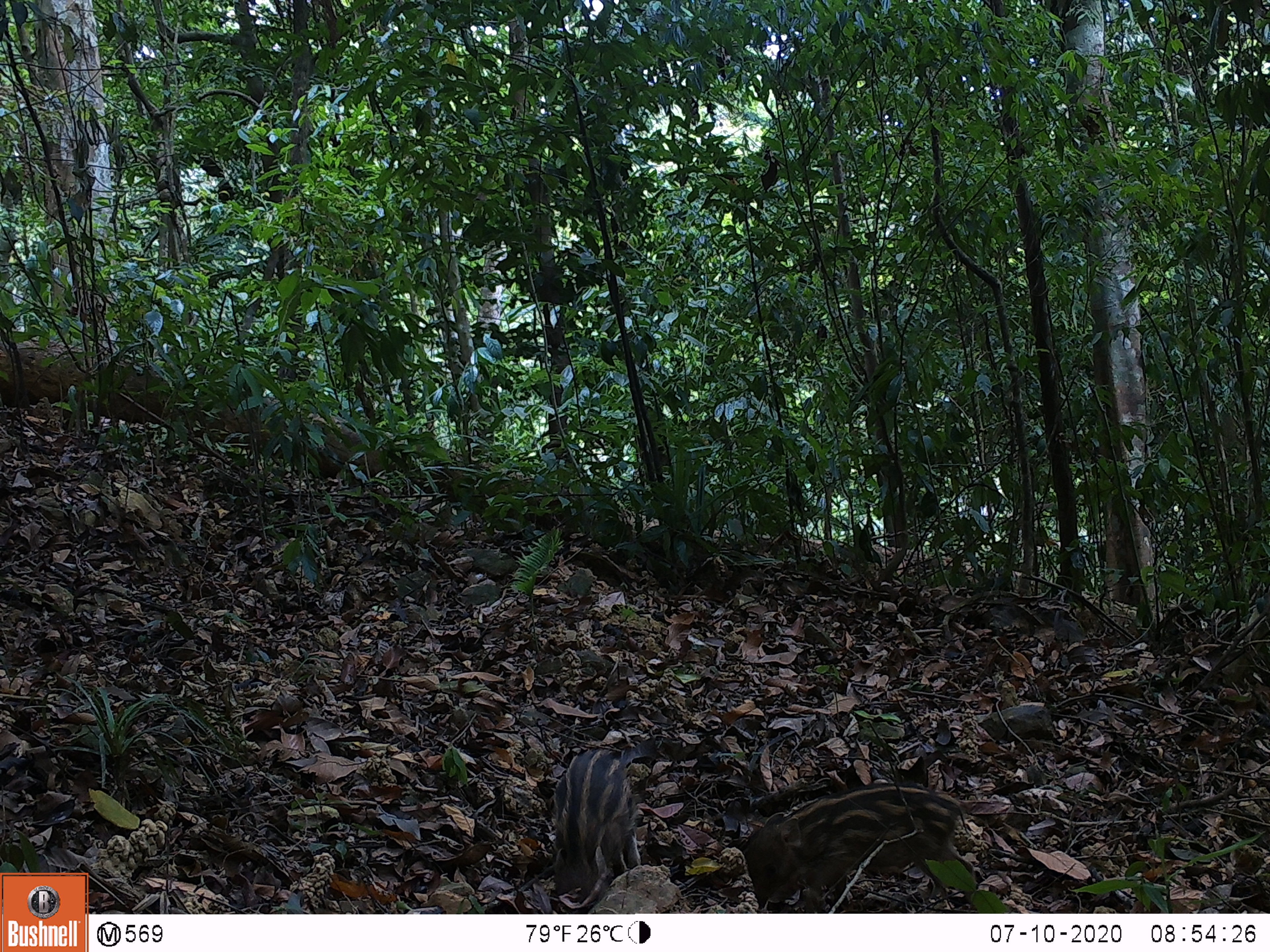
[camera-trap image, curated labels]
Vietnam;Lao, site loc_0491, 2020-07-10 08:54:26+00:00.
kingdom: Animalia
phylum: Chordata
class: Mammalia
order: Artiodactyla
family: Suidae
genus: Sus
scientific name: Sus scrofa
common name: eurasian wild pig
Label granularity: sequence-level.